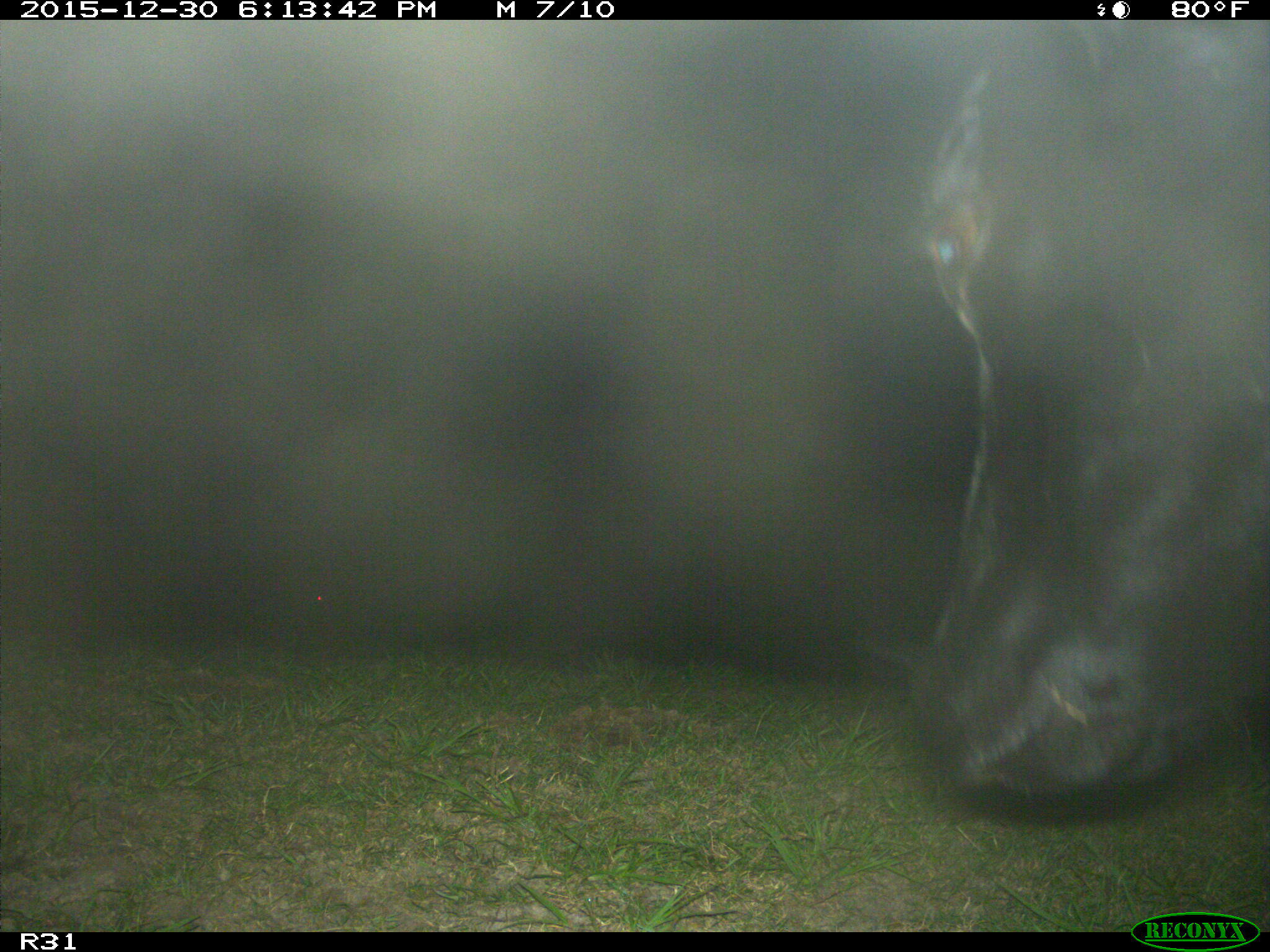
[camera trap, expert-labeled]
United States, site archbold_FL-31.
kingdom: Animalia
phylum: Chordata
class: Mammalia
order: Artiodactyla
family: Bovidae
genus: Bos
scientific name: Bos taurus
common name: domestic cow